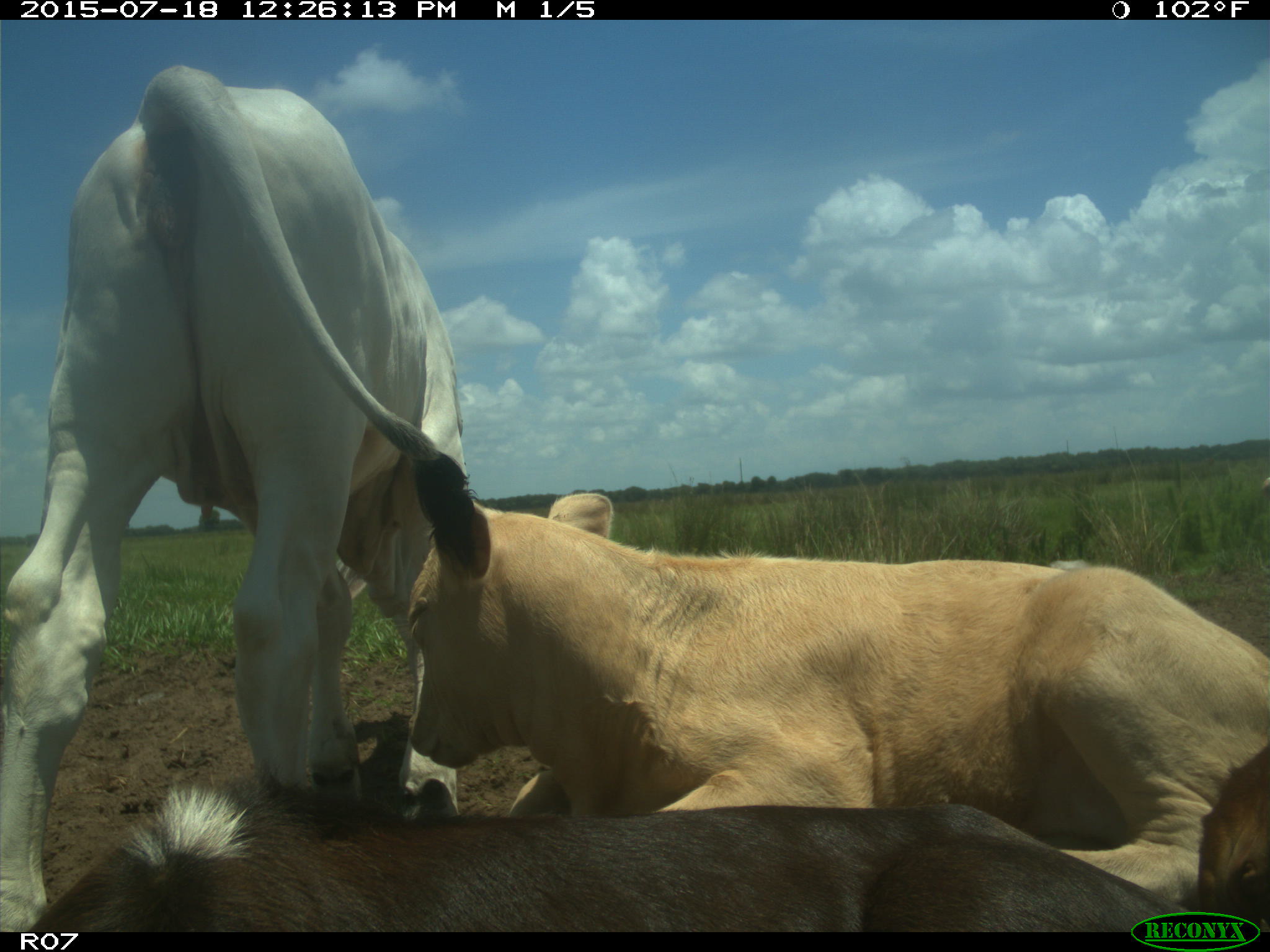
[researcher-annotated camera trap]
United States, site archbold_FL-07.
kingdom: Animalia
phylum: Chordata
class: Mammalia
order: Artiodactyla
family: Bovidae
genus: Bos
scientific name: Bos taurus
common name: domestic cow